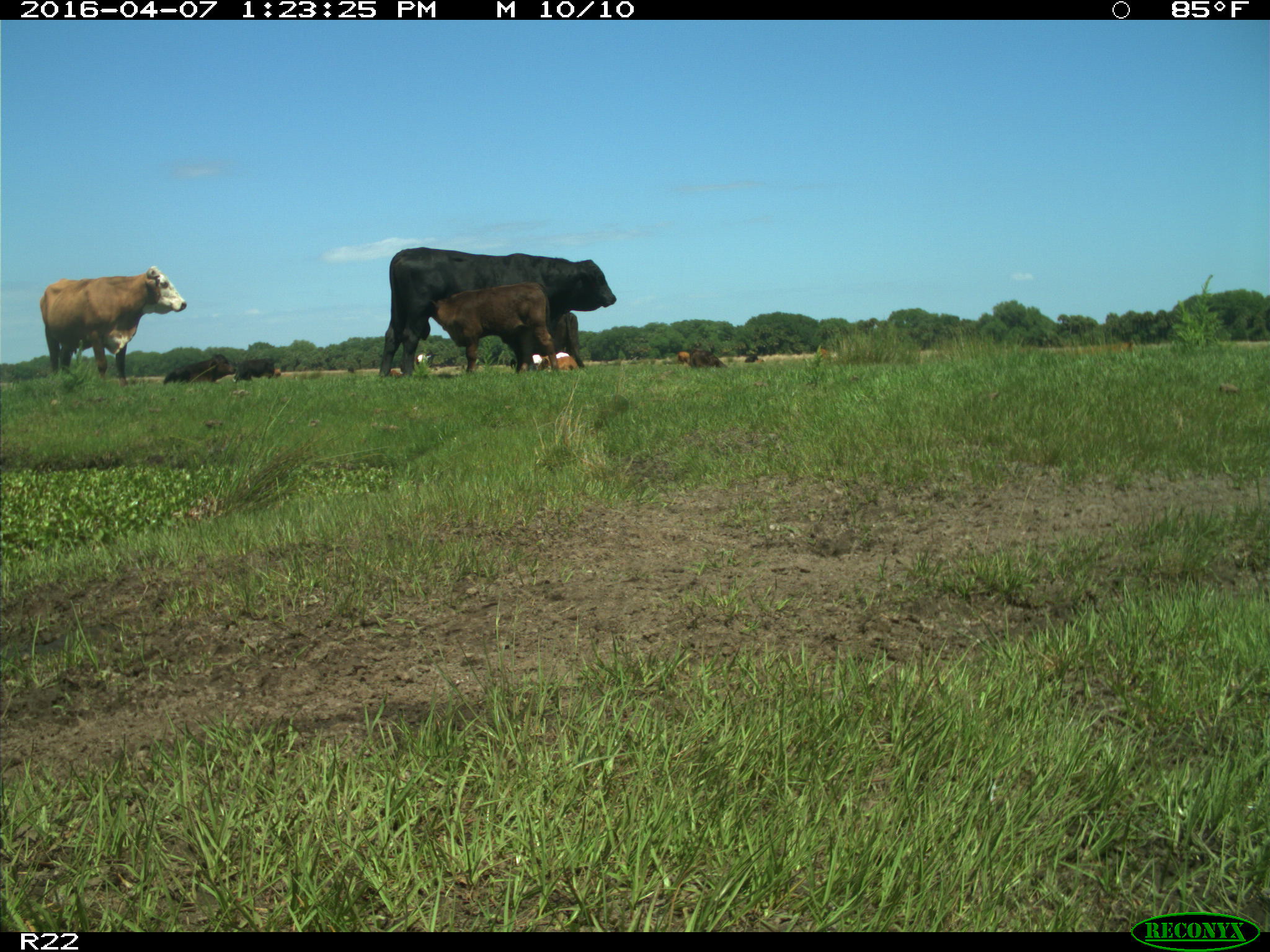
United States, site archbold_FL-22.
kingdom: Animalia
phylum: Chordata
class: Mammalia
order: Artiodactyla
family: Bovidae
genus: Bos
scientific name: Bos taurus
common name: domestic cow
Bos taurus (domestic cow).